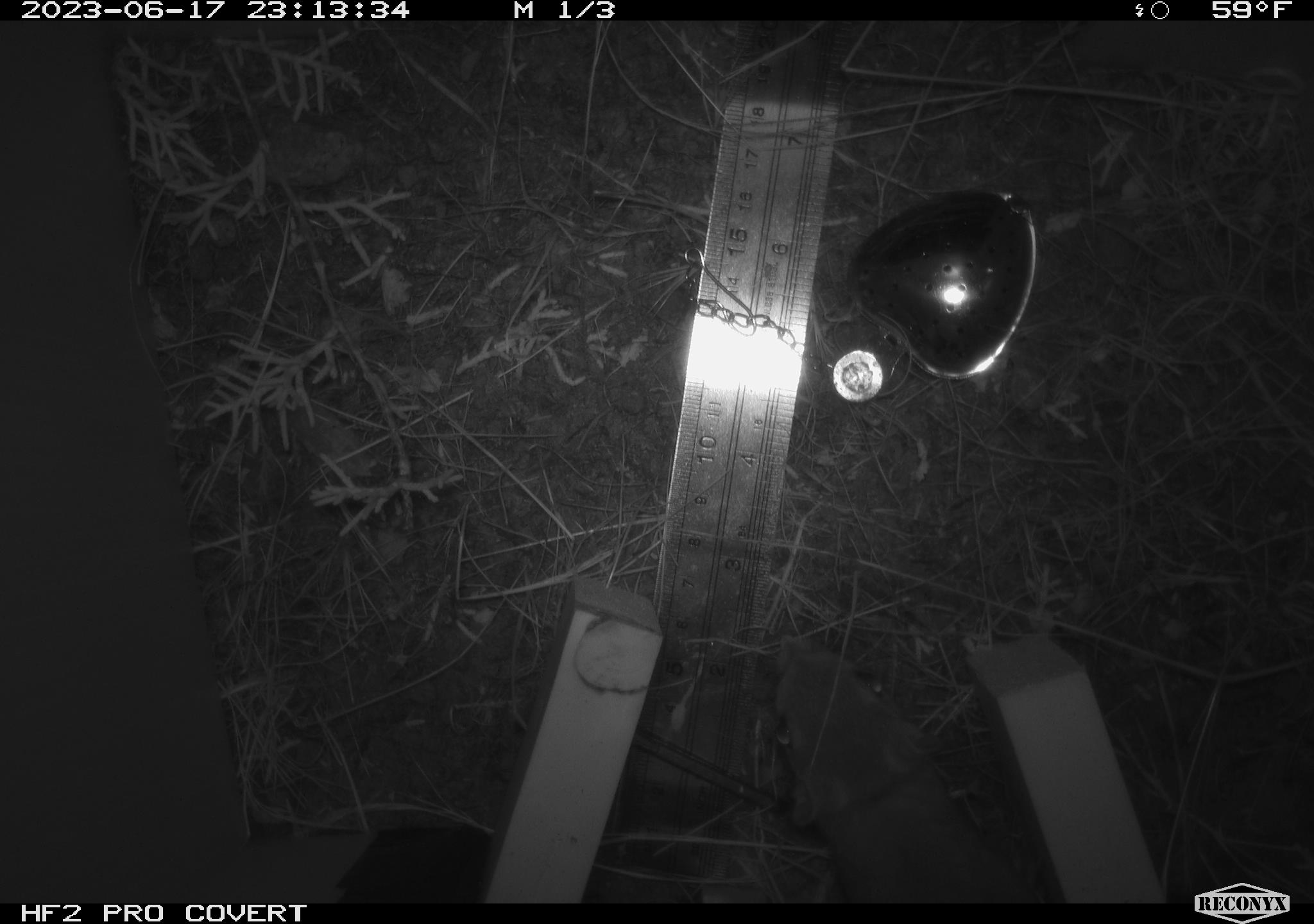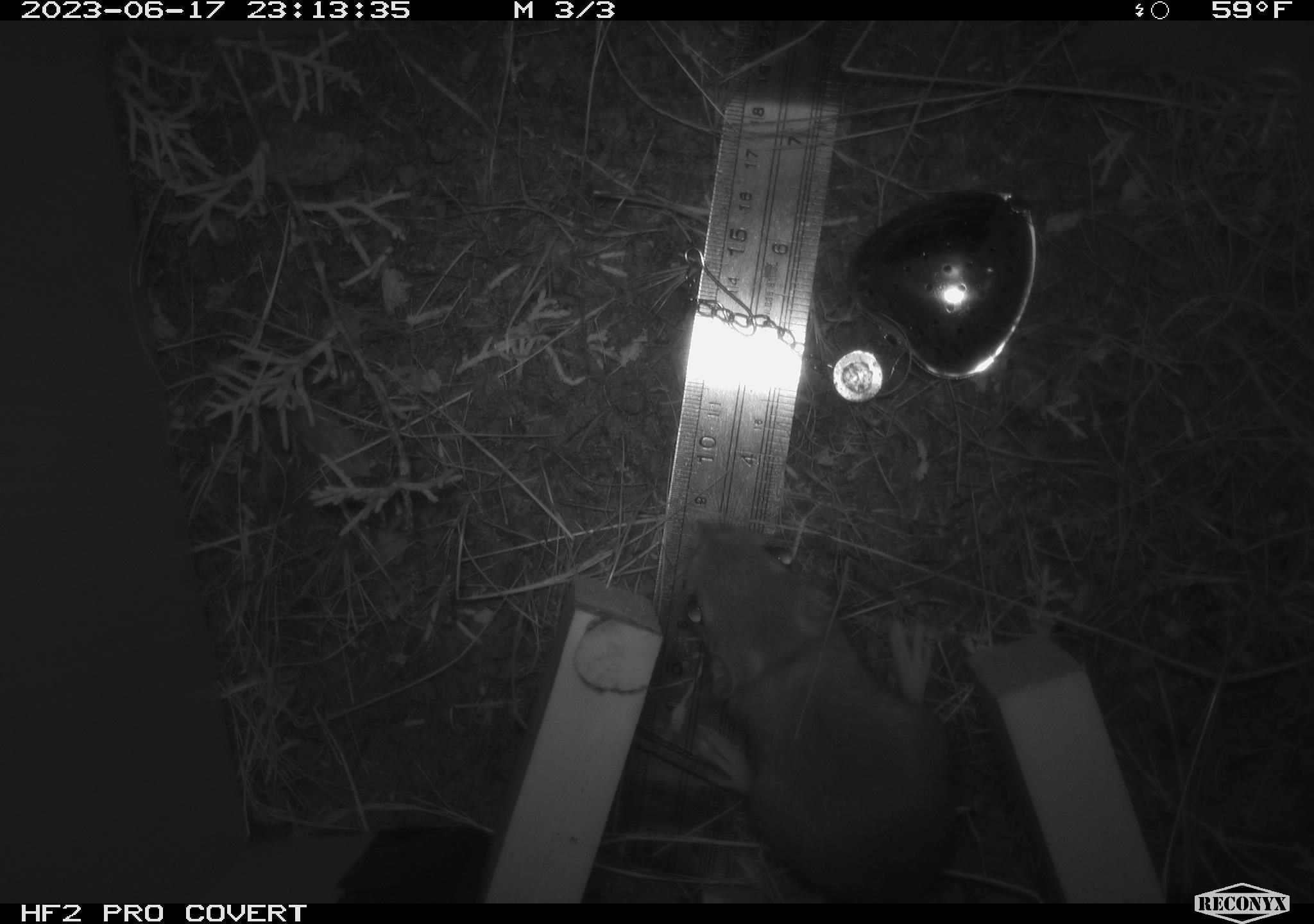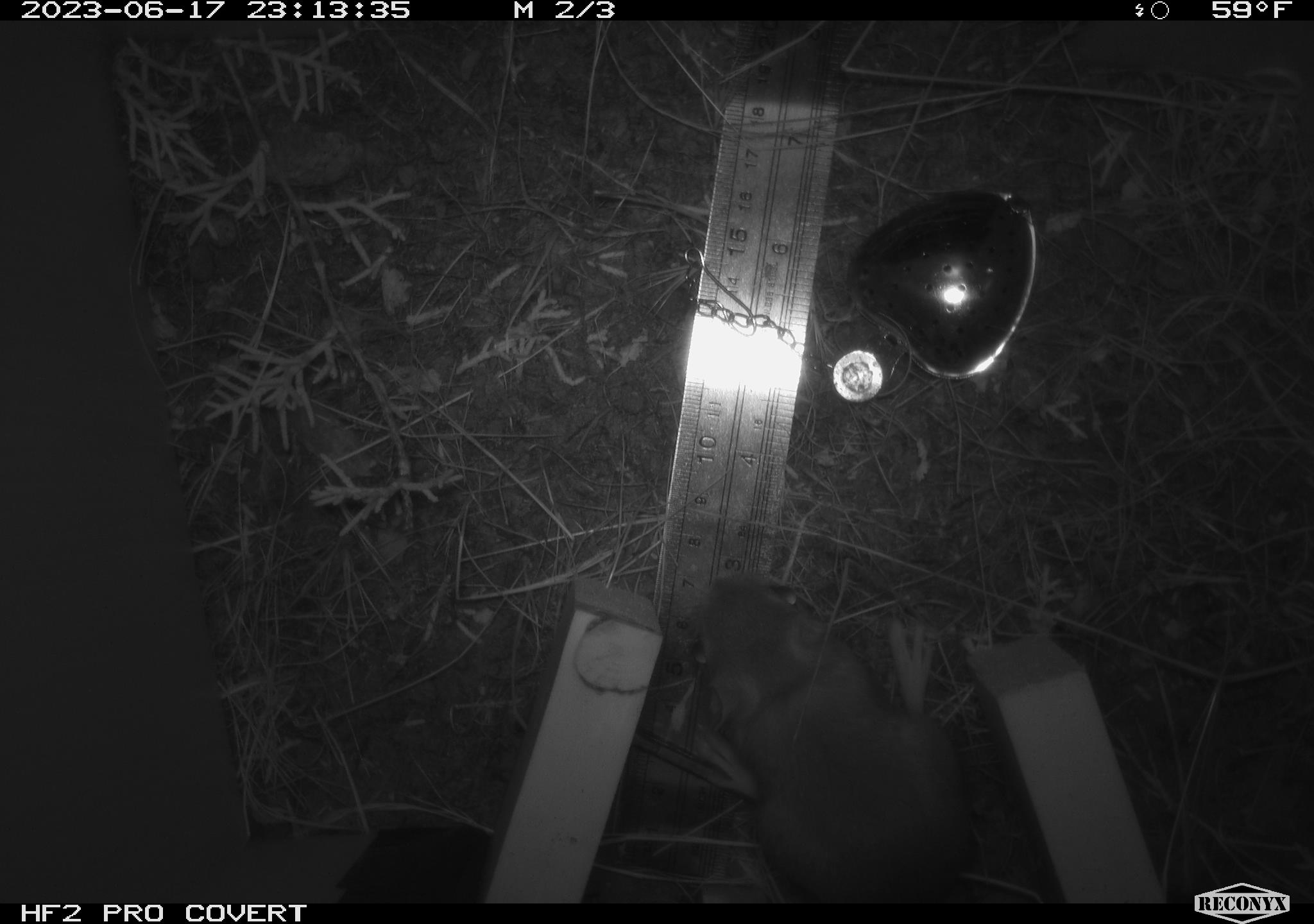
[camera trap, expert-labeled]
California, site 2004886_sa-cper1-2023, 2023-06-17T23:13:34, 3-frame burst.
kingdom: Animalia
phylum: Chordata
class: Mammalia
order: Rodentia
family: Heteromyidae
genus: Dipodomys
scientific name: Dipodomys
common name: kangaroo rats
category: dipodomys species